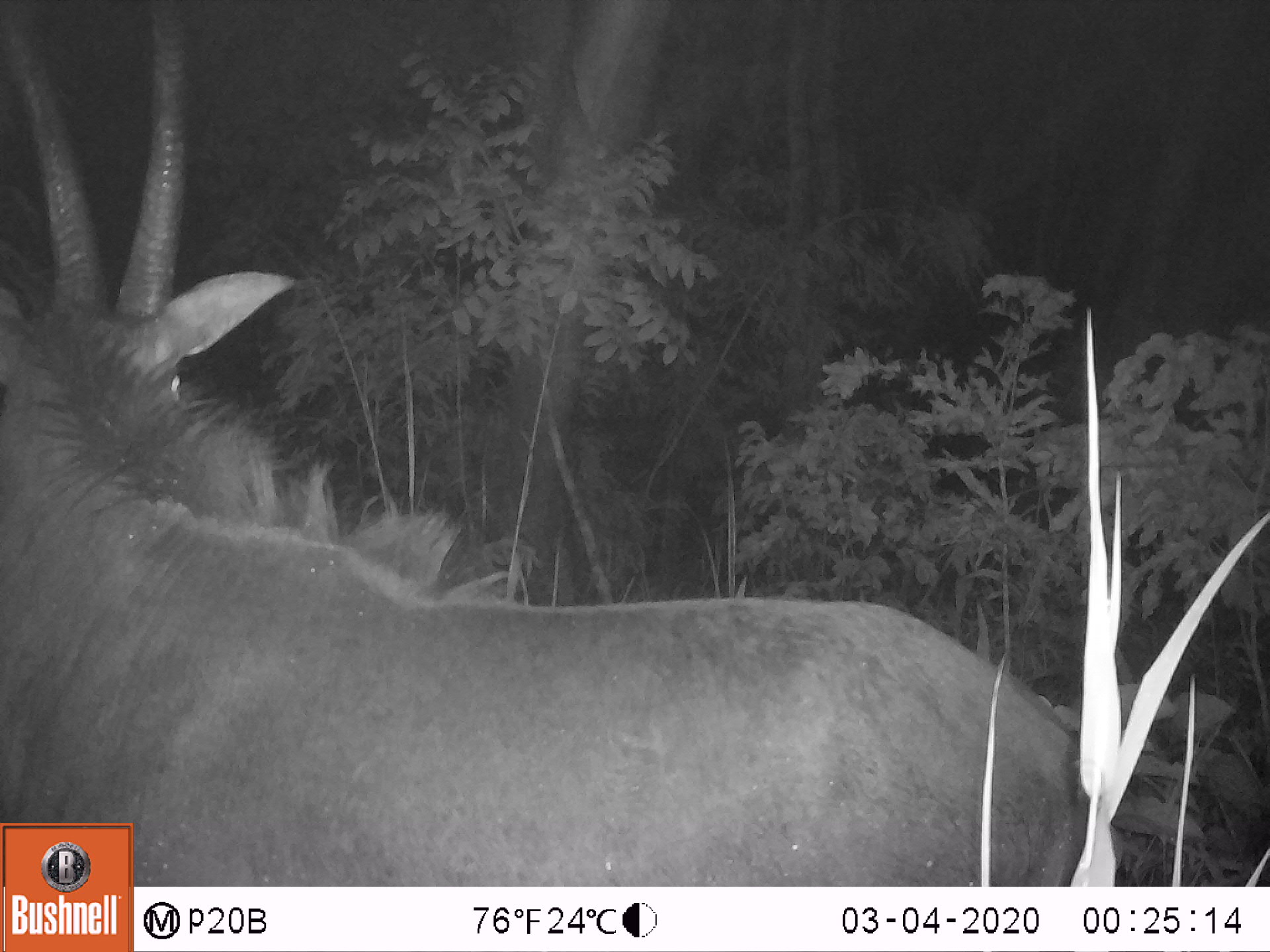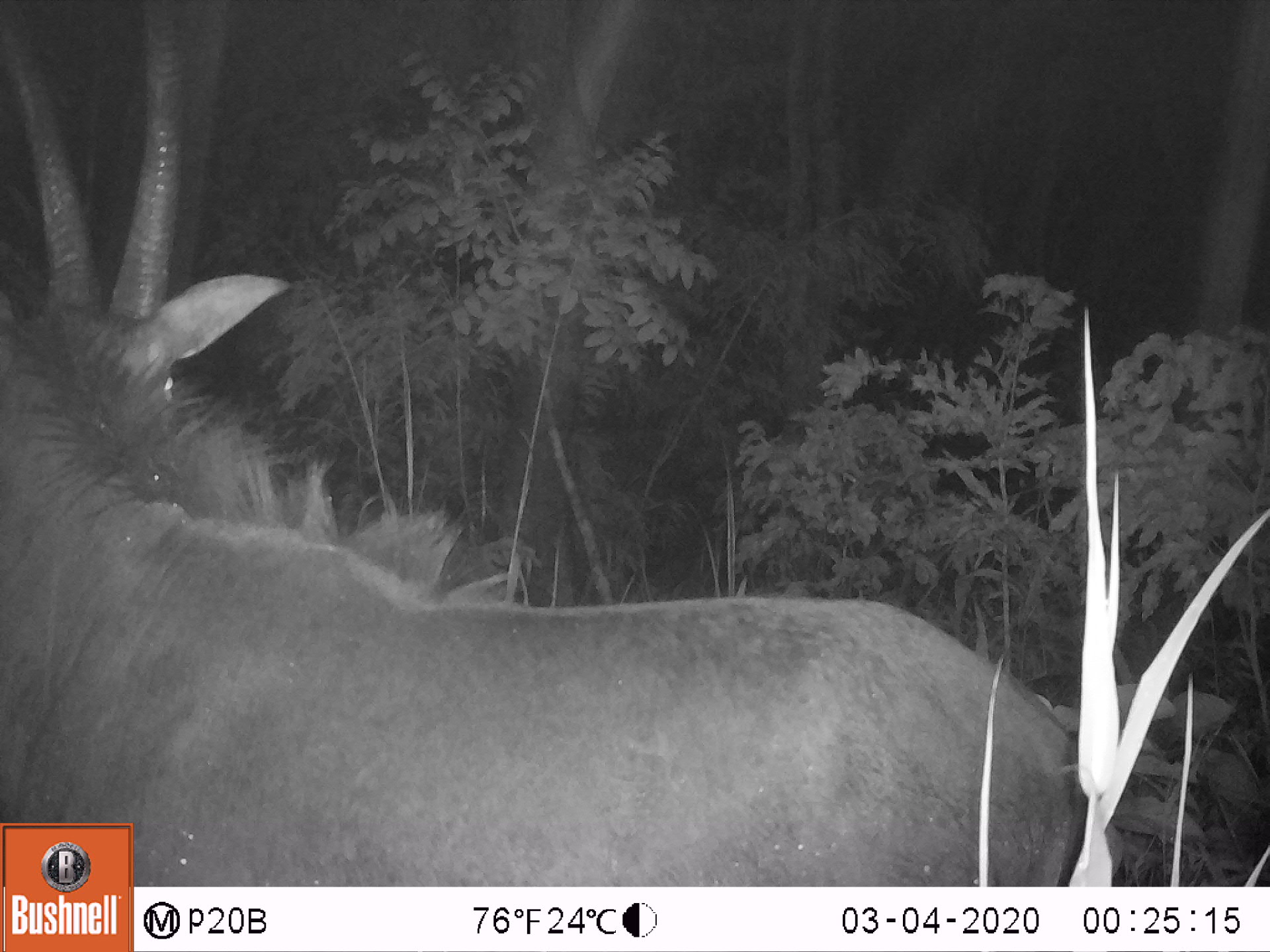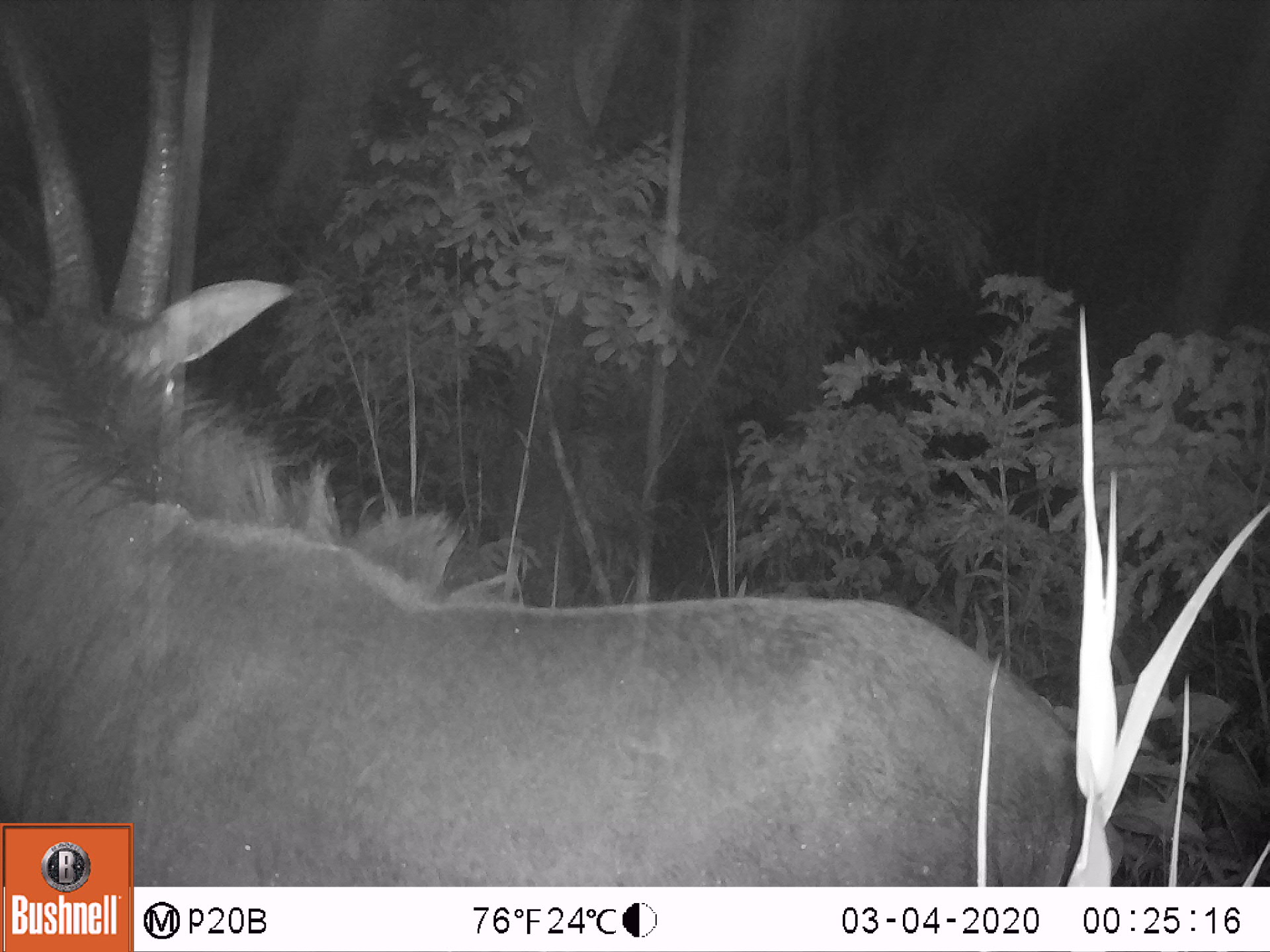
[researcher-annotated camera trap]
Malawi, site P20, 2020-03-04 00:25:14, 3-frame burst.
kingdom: Animalia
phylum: Chordata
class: Mammalia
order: Artiodactyla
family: Bovidae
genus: Hippotragus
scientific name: Hippotragus niger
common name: sable antelope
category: sable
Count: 1.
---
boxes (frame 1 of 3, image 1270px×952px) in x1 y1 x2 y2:
sable: 2 13 1082 819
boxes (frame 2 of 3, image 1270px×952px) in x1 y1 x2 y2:
sable: 2 11 1022 818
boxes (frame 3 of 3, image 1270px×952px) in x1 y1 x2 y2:
sable: 2 0 1071 826